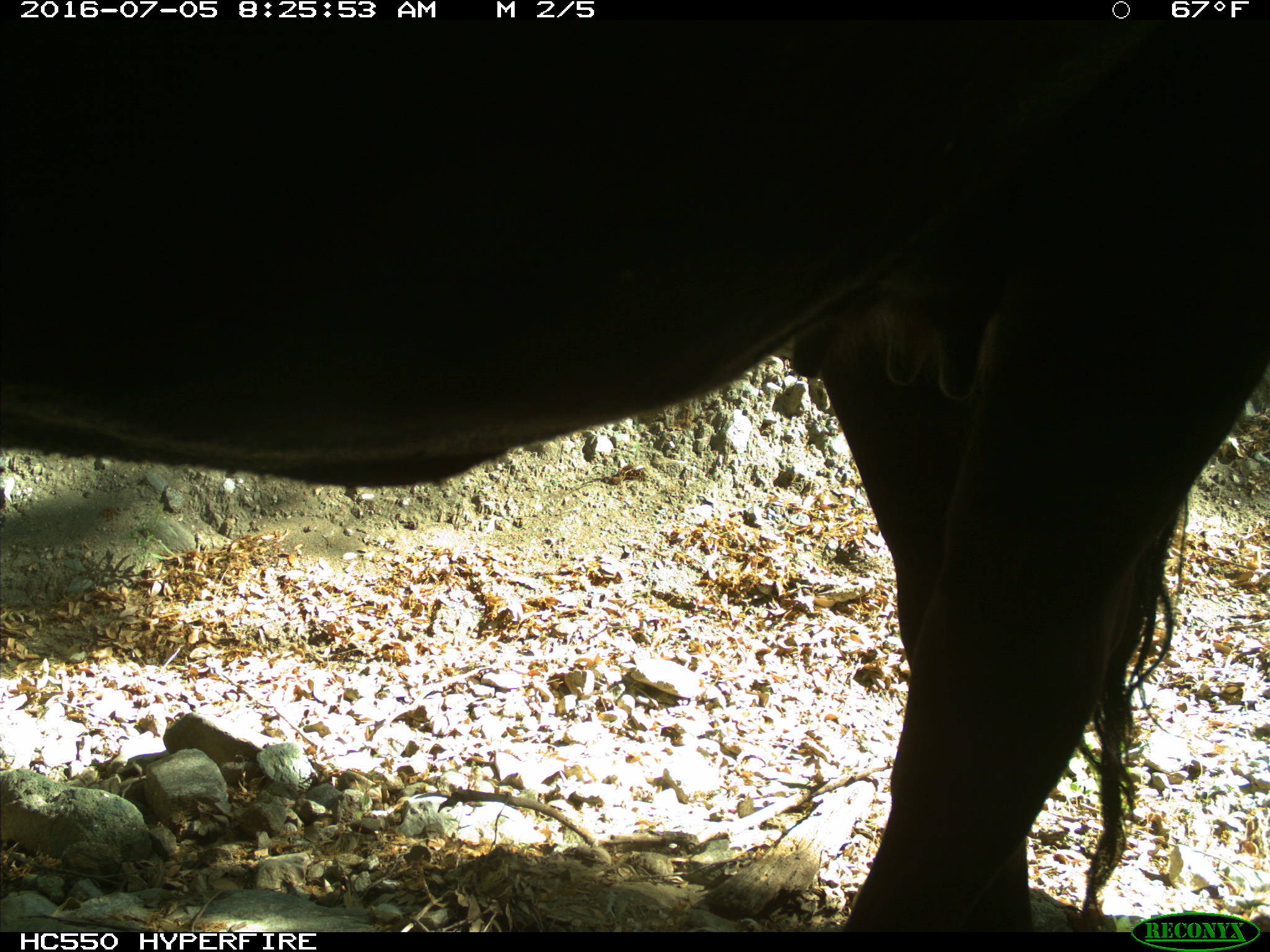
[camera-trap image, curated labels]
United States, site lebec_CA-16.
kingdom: Animalia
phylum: Chordata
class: Mammalia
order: Artiodactyla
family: Bovidae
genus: Bos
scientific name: Bos taurus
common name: domestic cow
Bos taurus (domestic cow).